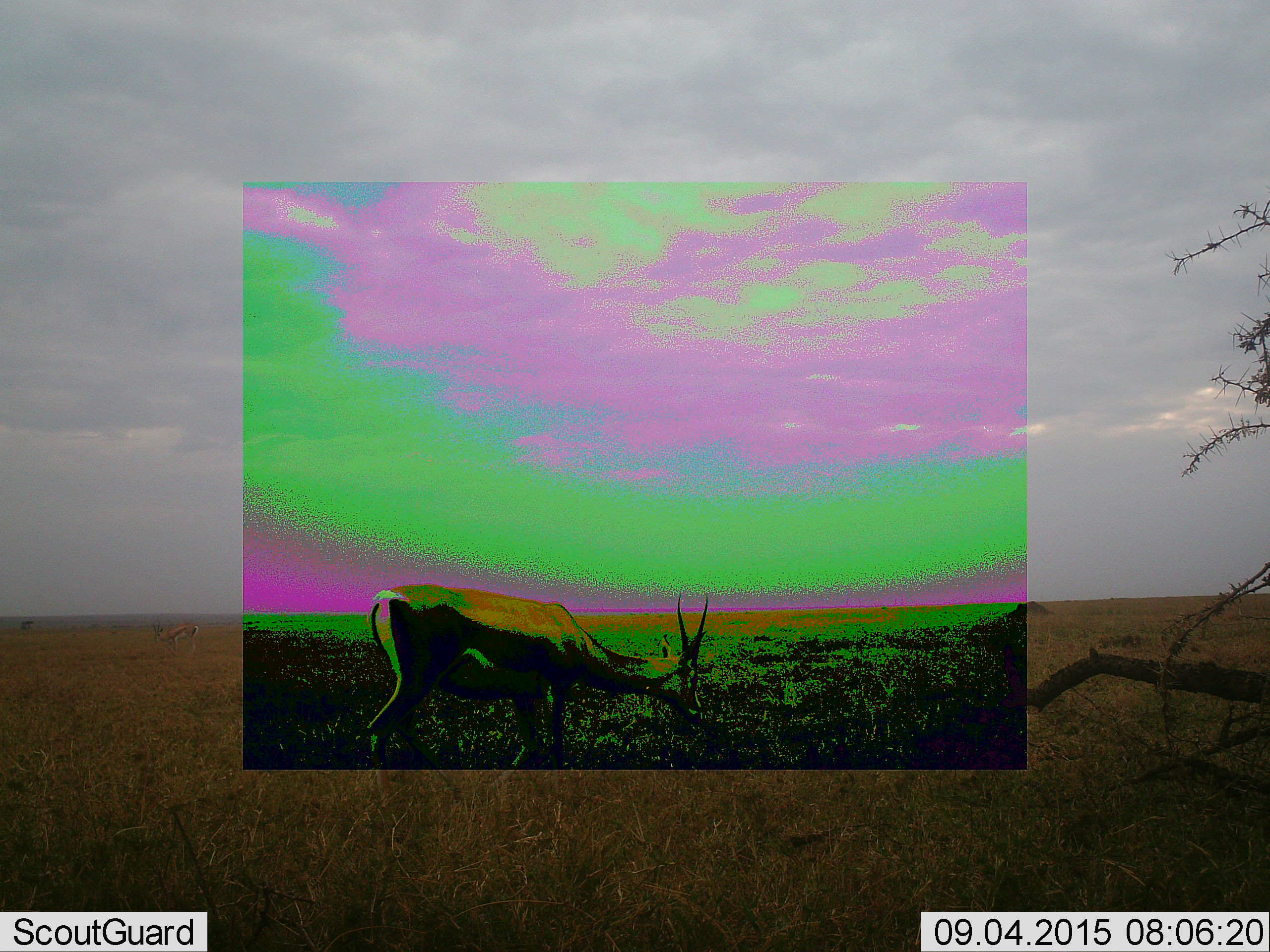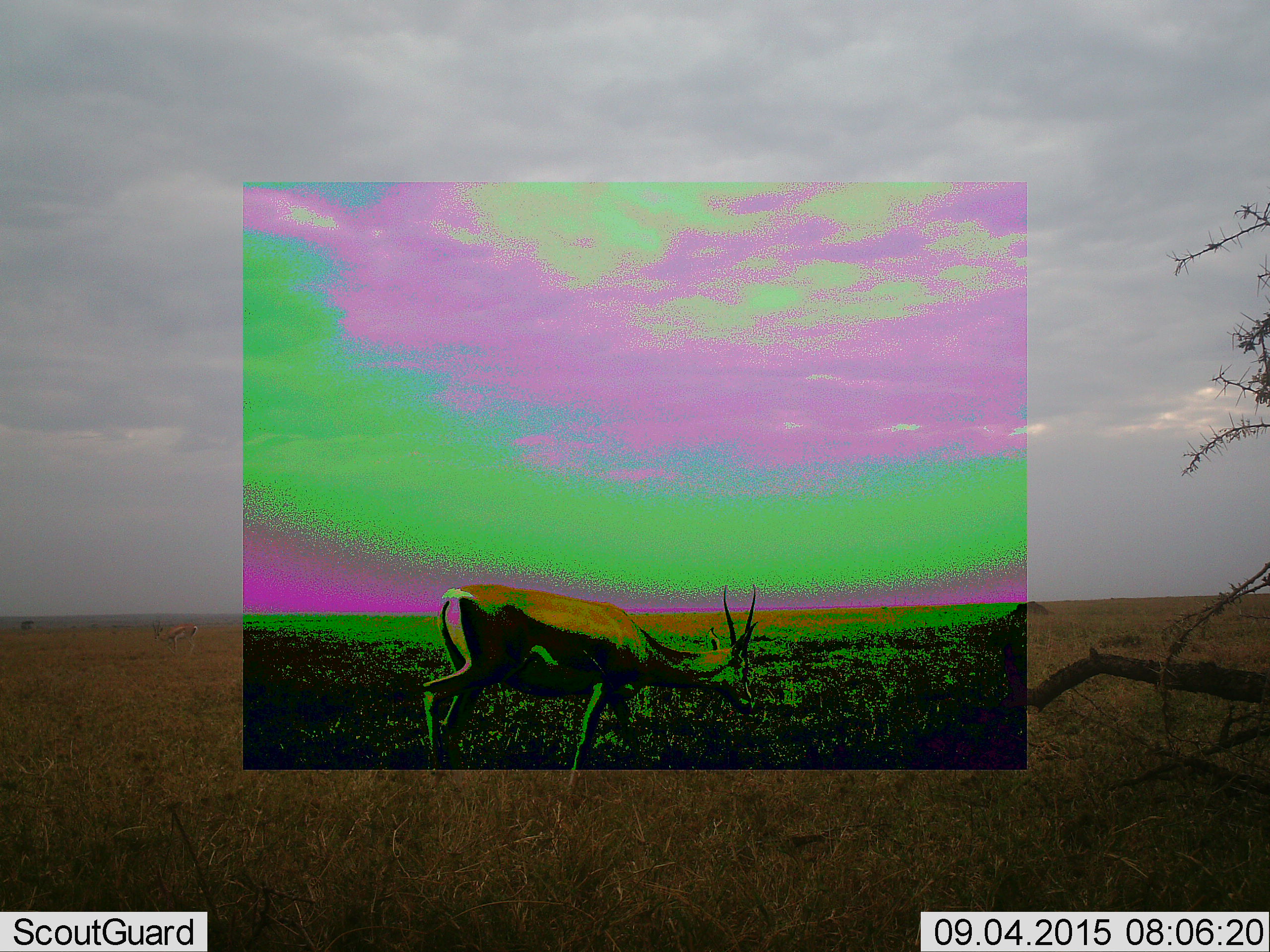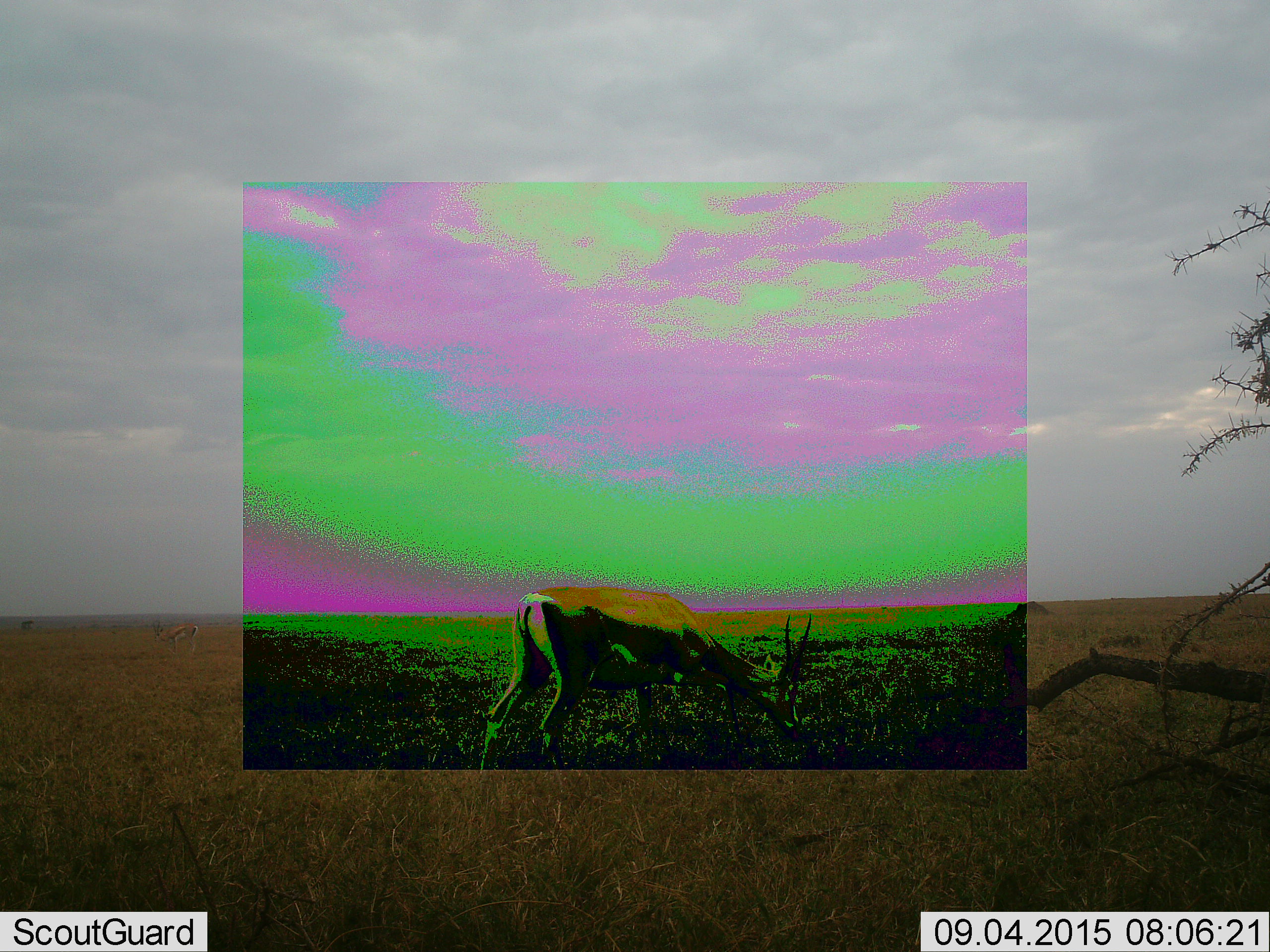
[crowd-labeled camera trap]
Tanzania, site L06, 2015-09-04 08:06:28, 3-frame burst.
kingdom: Animalia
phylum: Chordata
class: Mammalia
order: Artiodactyla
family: Bovidae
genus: Nanger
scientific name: Nanger granti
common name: grant's gazelle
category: gazellegrants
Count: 2.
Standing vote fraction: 25%.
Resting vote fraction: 0%.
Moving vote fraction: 100%.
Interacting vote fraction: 0%.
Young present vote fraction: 0%.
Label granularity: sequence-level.